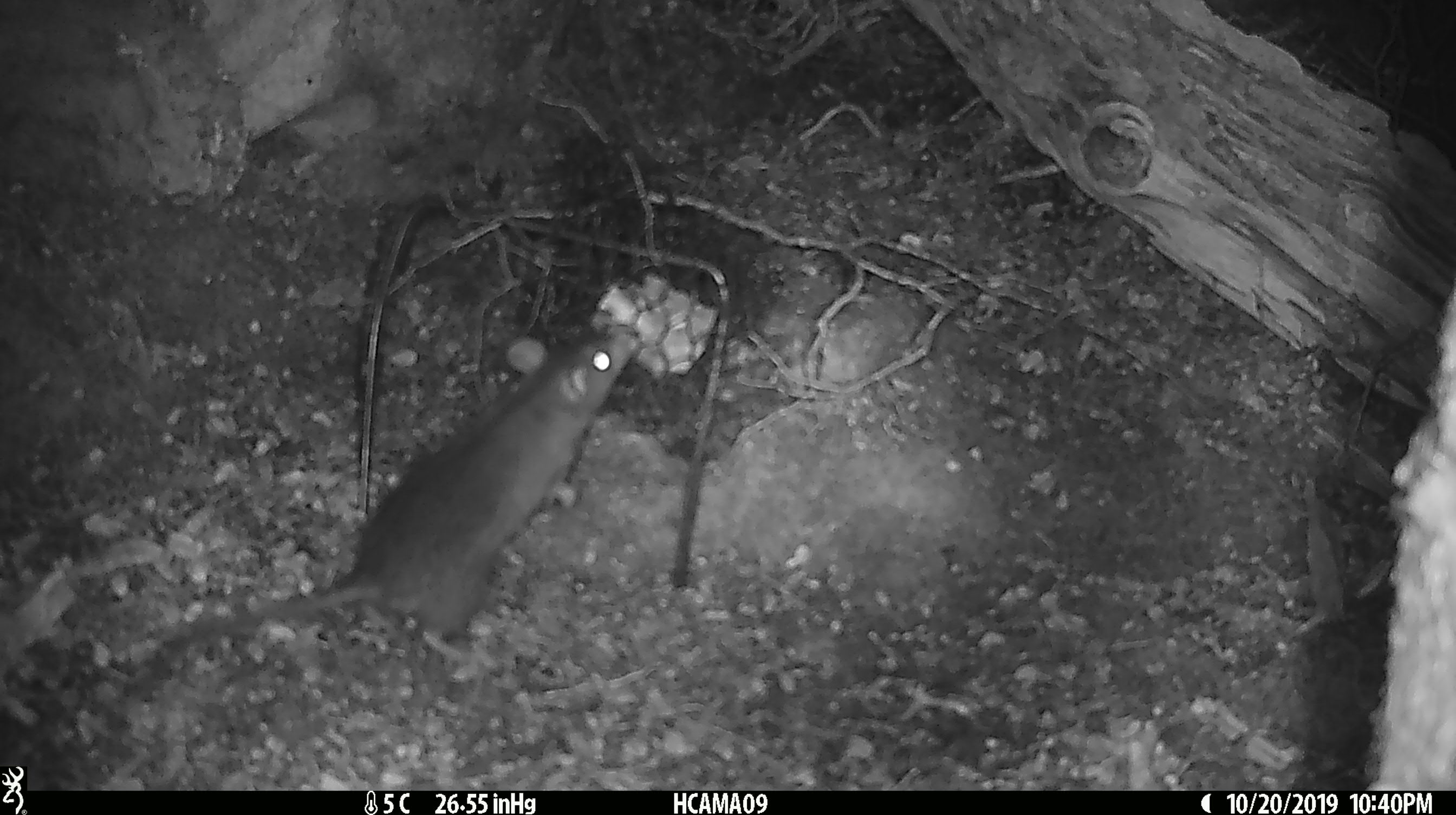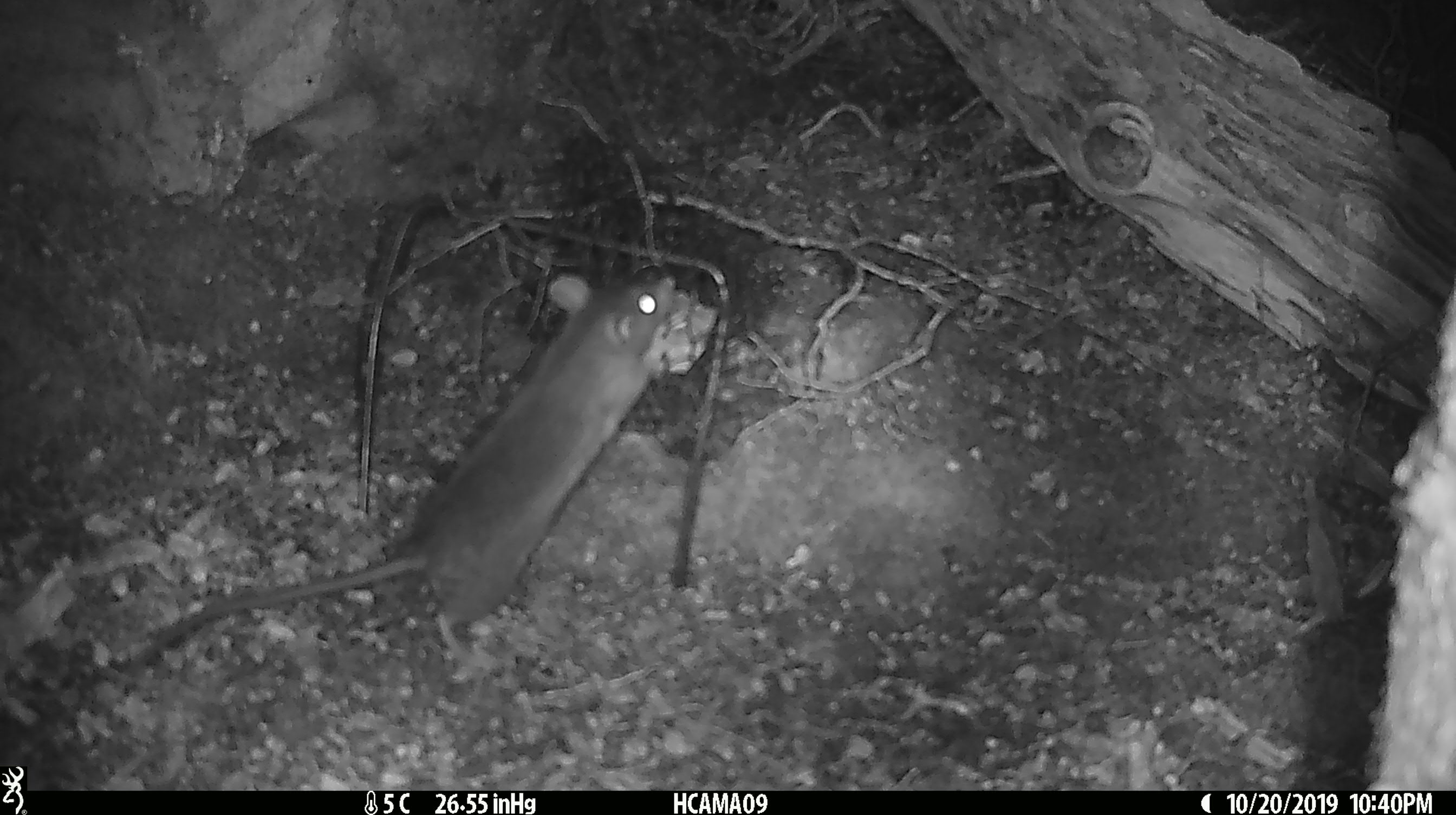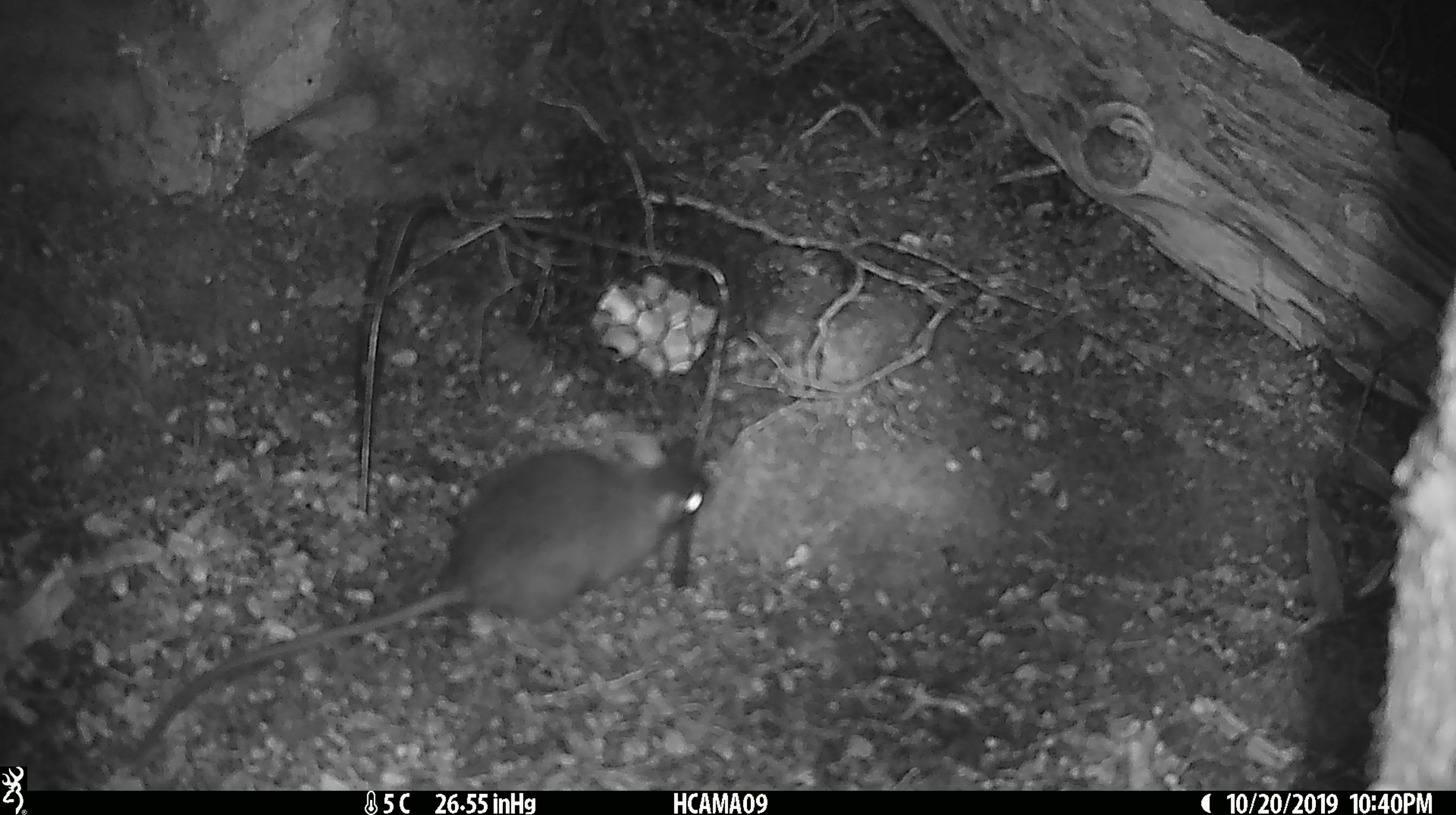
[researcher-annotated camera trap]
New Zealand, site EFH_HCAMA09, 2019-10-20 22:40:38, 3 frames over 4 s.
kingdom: Animalia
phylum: Chordata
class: Mammalia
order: Rodentia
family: Muridae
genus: Rattus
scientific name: Rattus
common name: rat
Rat (Rattus).